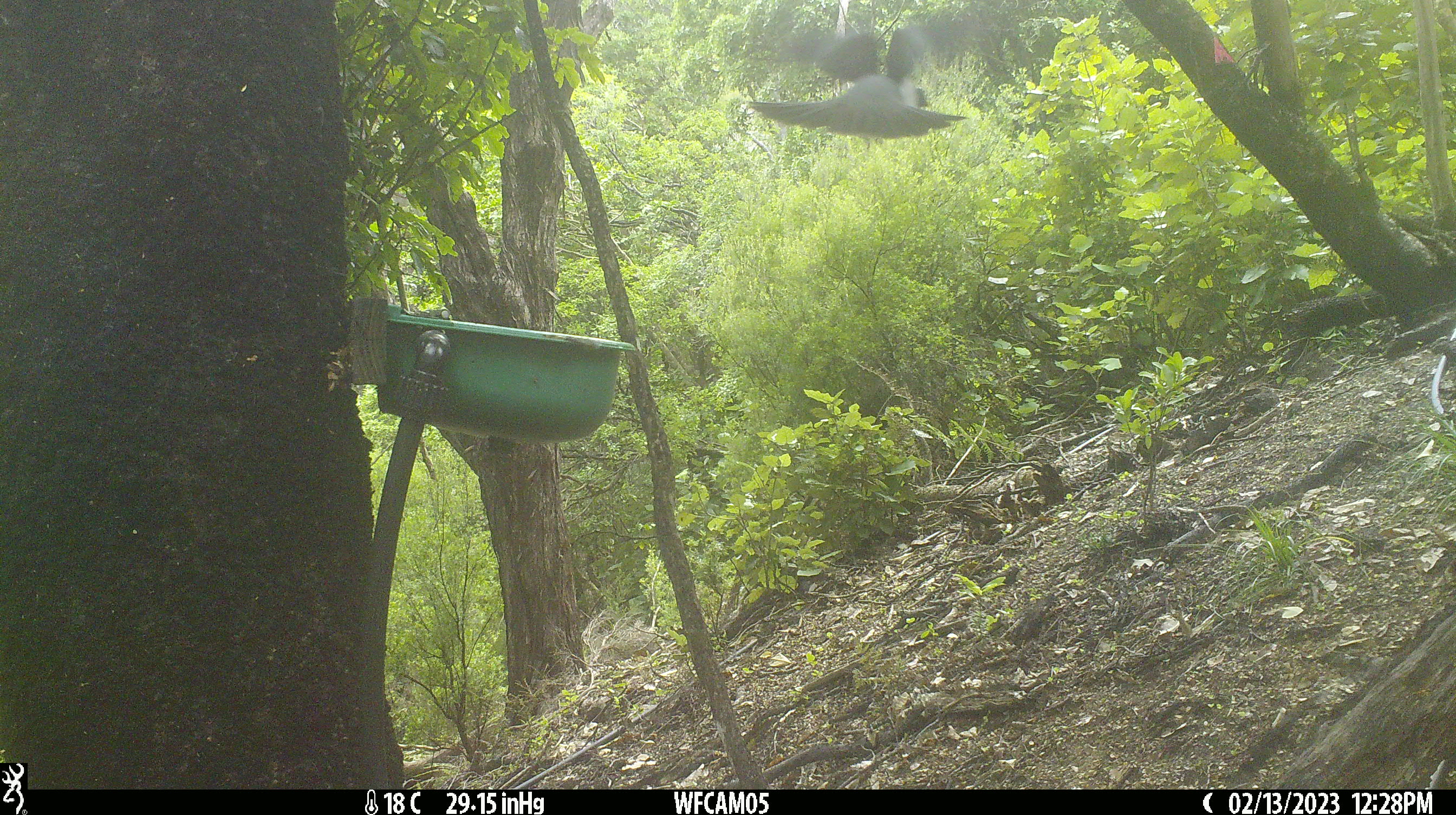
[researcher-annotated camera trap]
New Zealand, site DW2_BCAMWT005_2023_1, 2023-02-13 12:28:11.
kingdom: Animalia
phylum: Chordata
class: Aves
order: Columbiformes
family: Columbidae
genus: Hemiphaga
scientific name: Hemiphaga novaeseelandiae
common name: new zealand pigeon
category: kereru